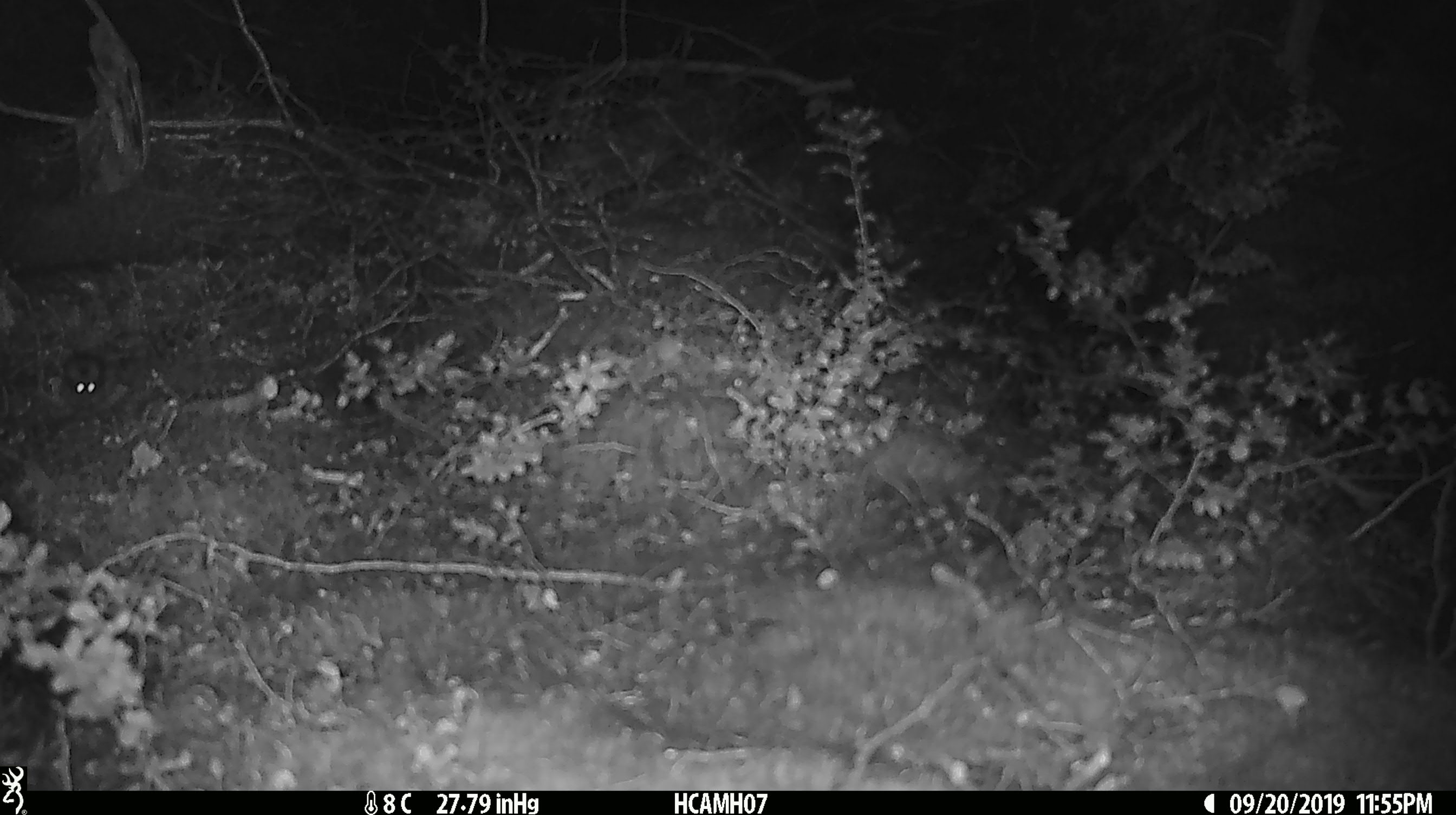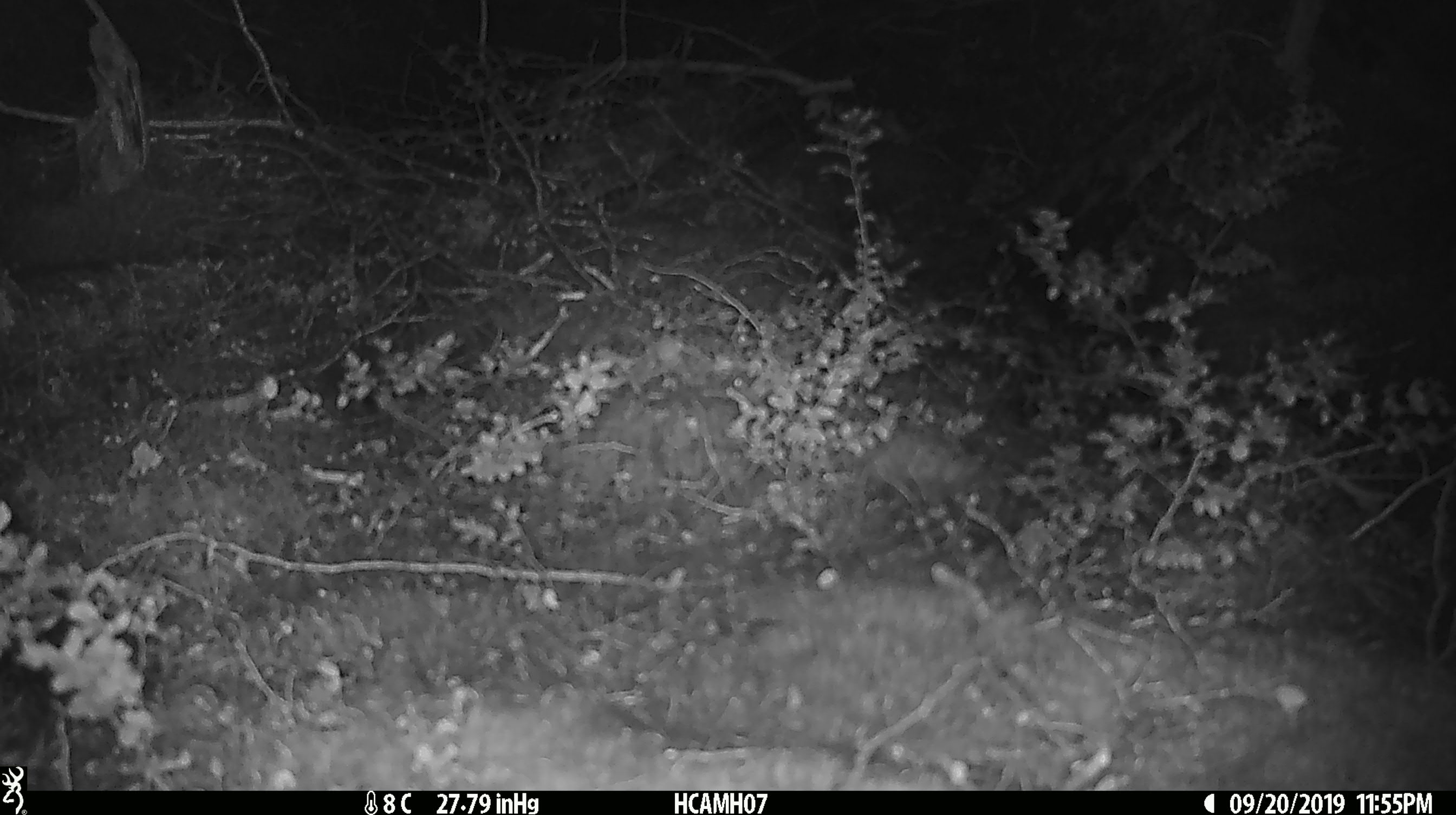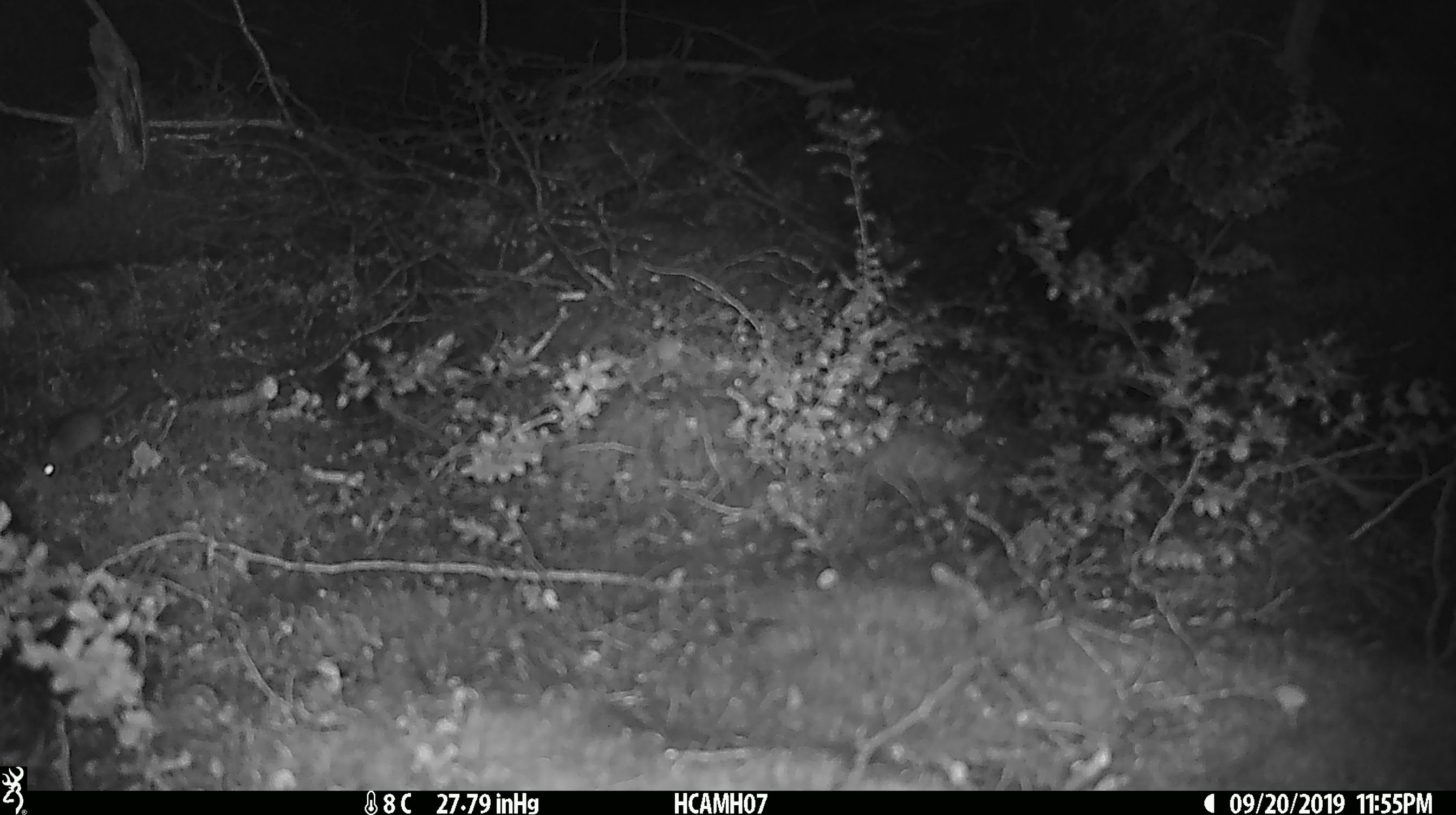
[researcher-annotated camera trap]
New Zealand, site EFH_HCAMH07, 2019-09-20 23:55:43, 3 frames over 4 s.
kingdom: Animalia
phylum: Chordata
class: Mammalia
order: Rodentia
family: Muridae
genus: Mus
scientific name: Mus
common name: mouse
Mouse (Mus).